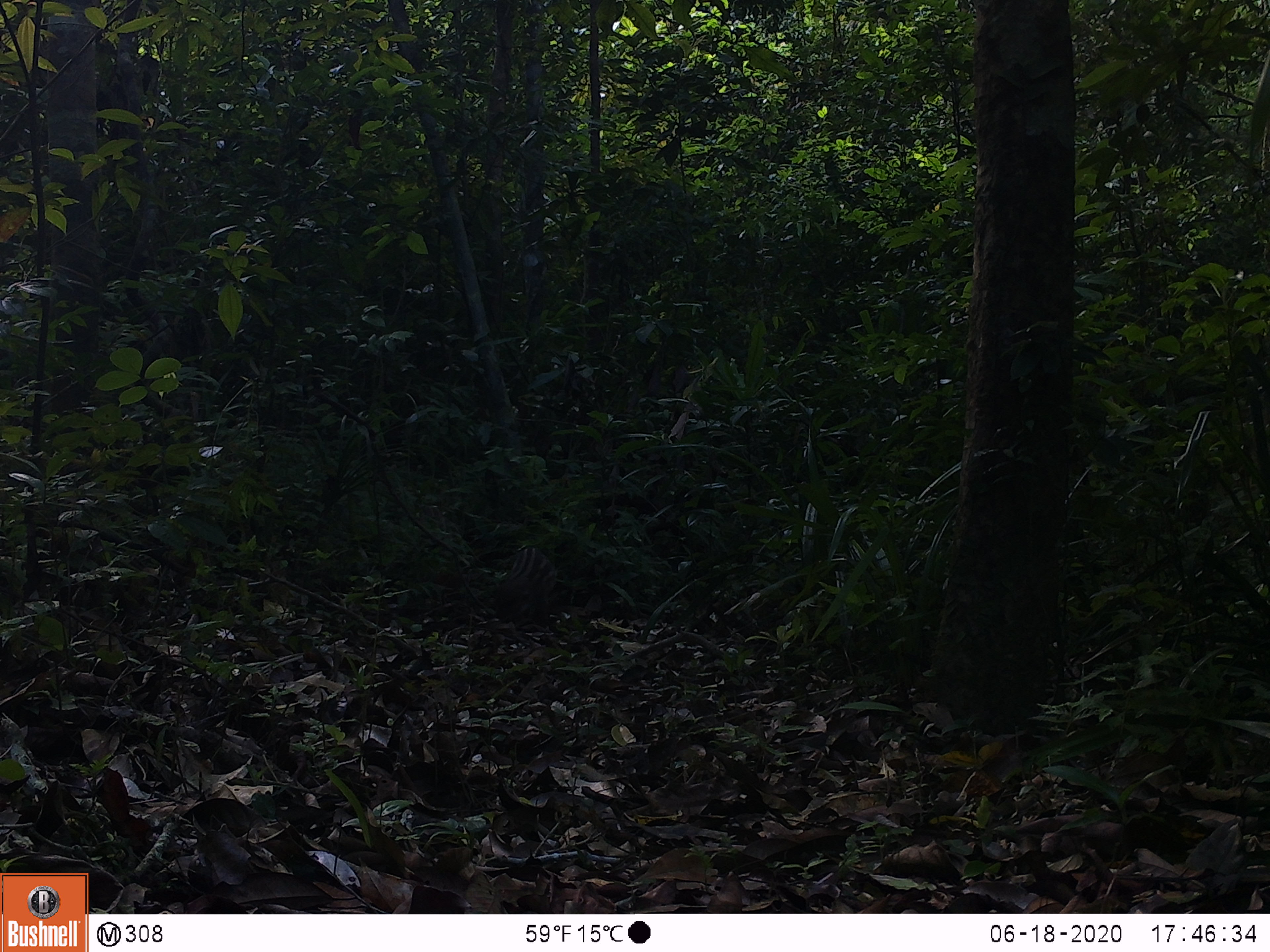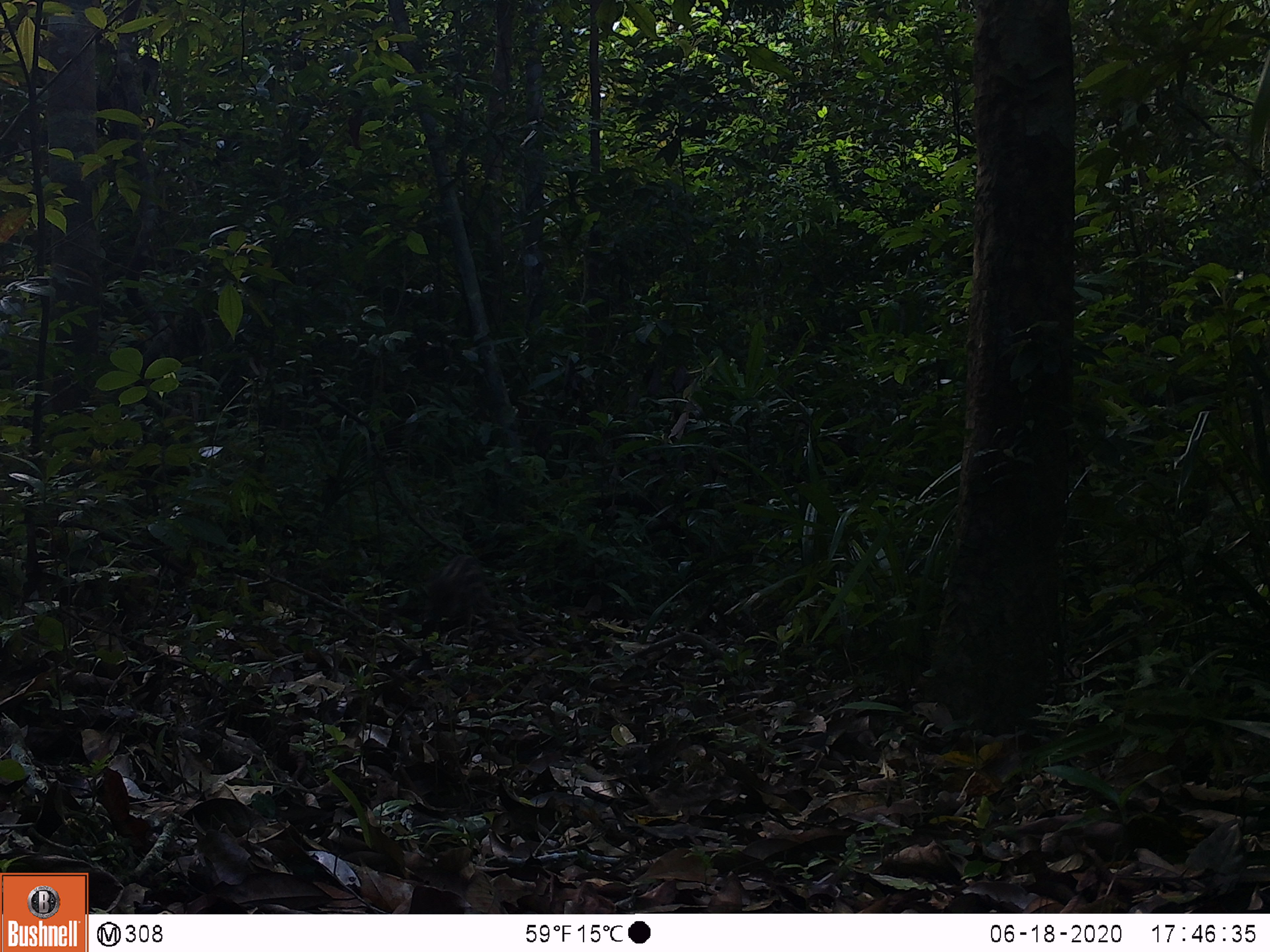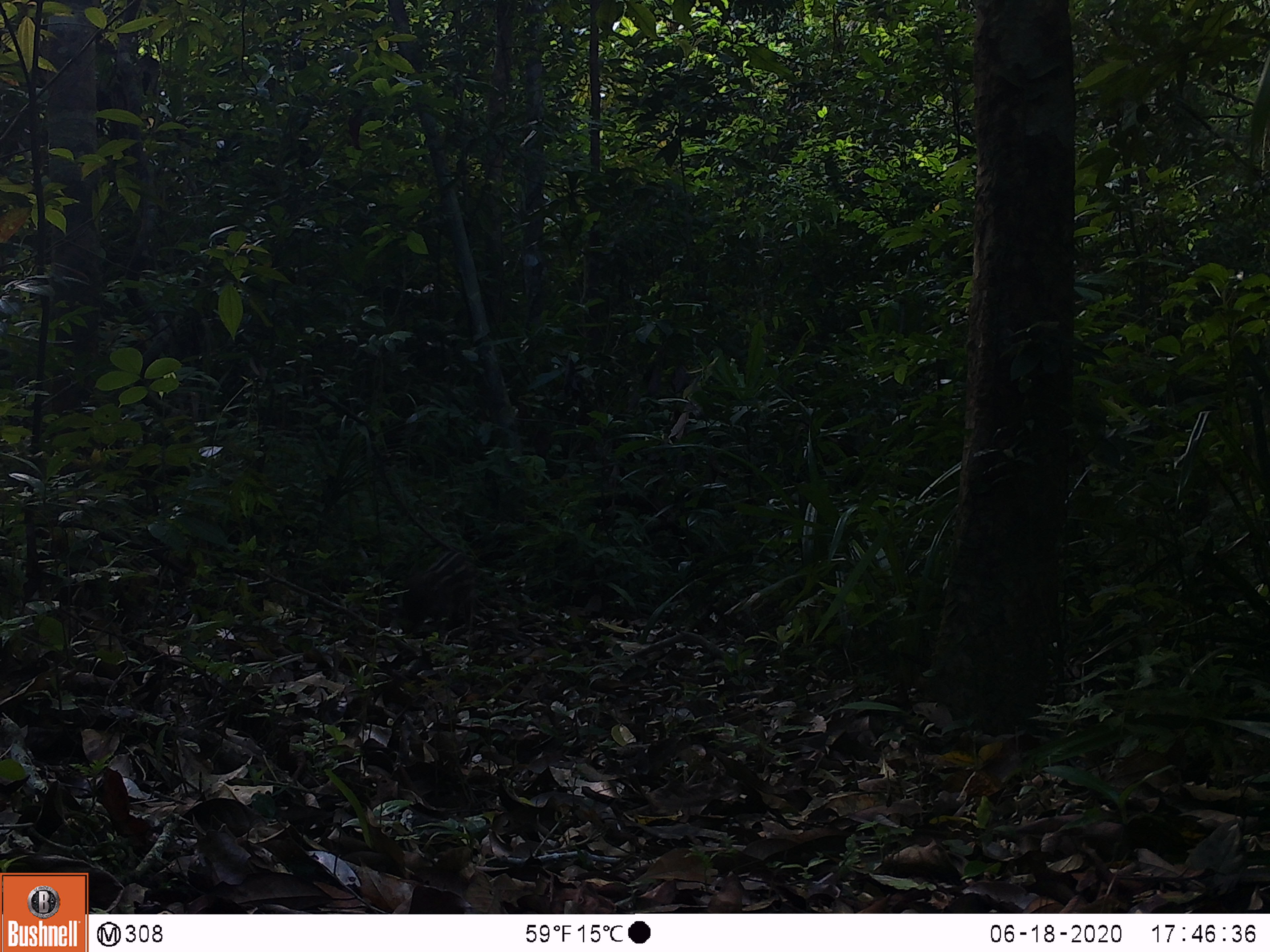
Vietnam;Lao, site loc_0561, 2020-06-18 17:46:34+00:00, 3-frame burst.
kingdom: Animalia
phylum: Chordata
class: Mammalia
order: Artiodactyla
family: Suidae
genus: Sus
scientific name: Sus scrofa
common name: eurasian wild pig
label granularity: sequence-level